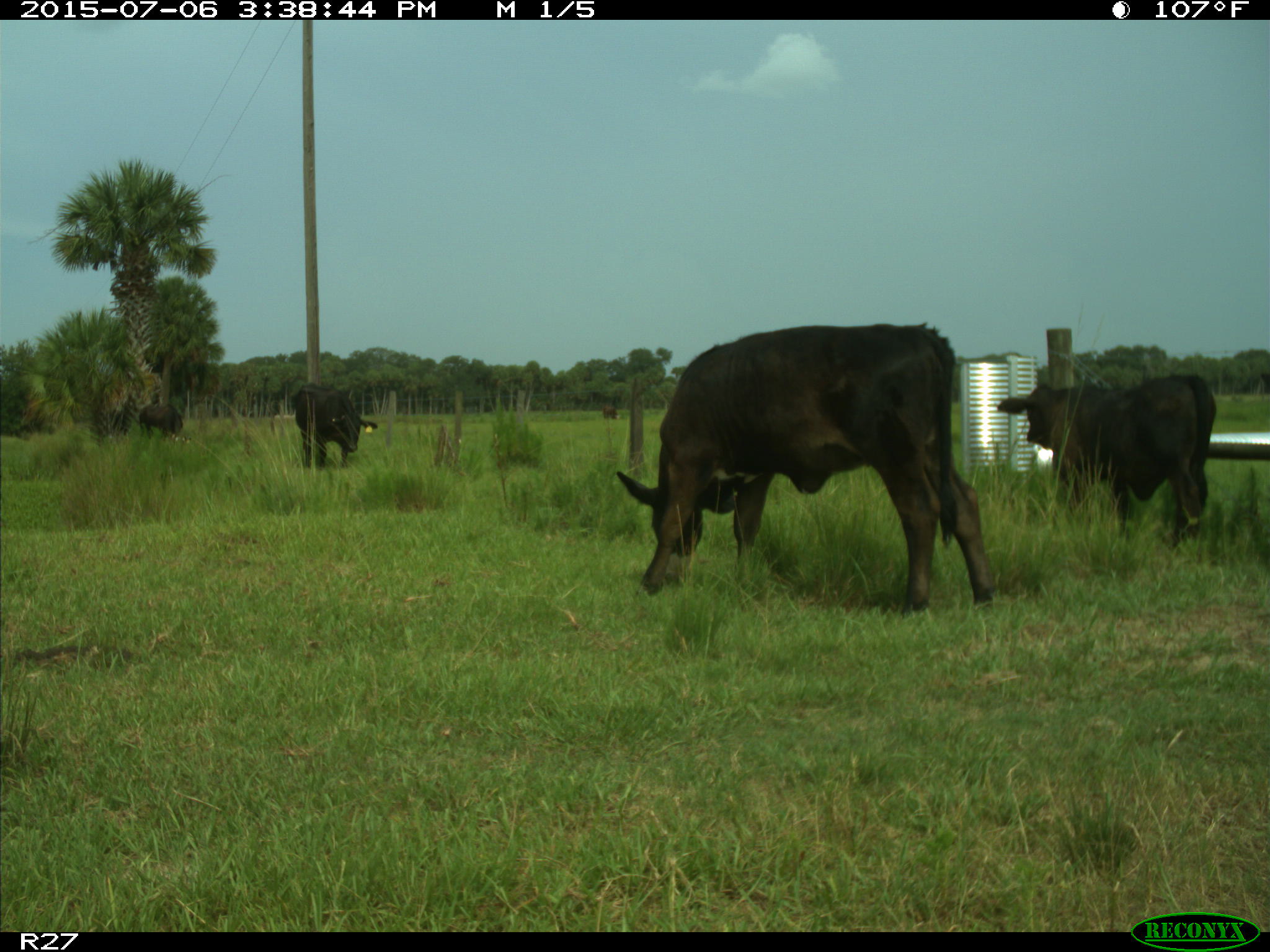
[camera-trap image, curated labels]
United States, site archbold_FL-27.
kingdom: Animalia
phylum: Chordata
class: Mammalia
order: Artiodactyla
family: Bovidae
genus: Bos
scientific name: Bos taurus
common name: domestic cow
Bos taurus (domestic cow).